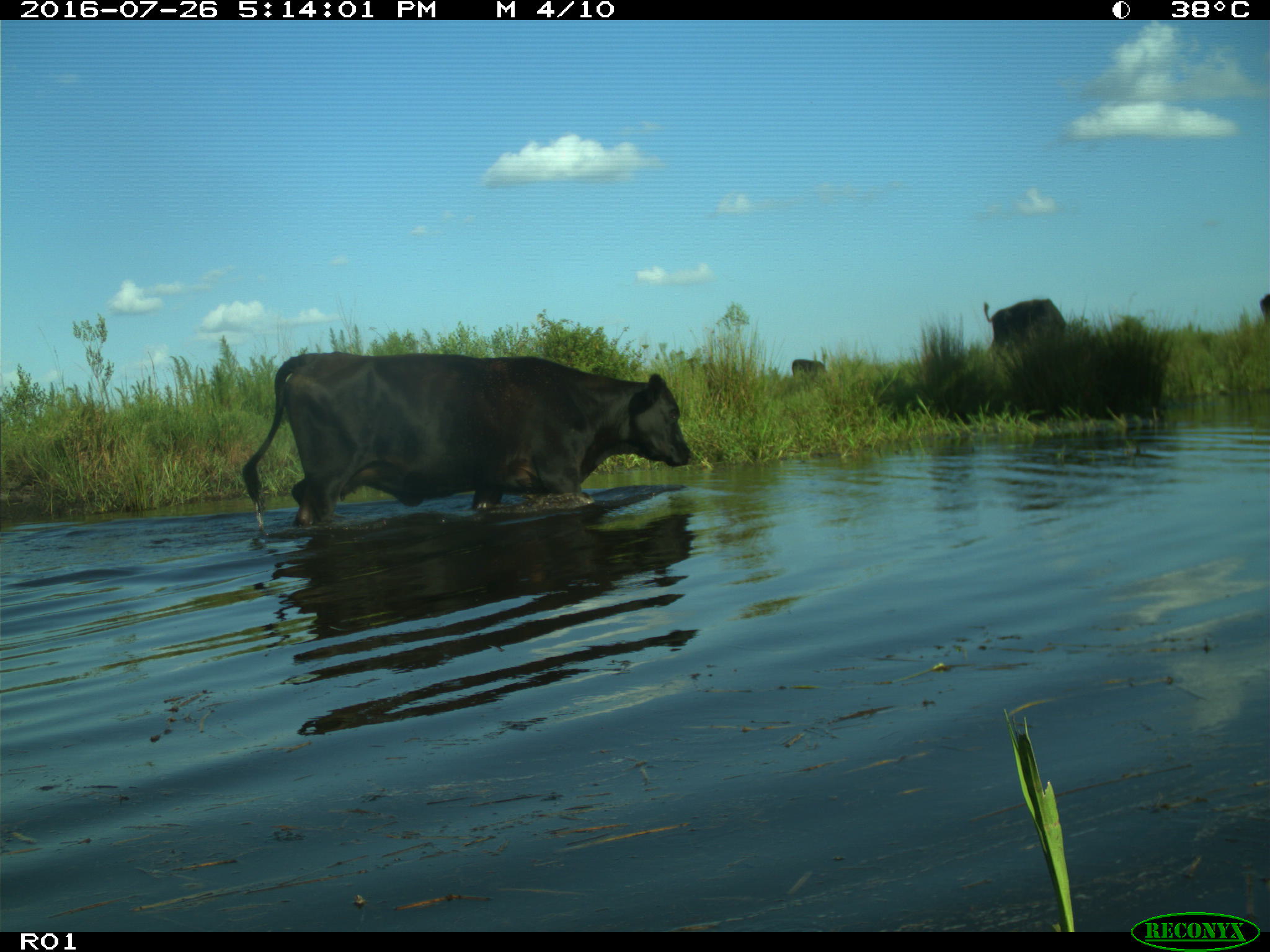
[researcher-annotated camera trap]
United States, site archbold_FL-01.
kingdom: Animalia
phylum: Chordata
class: Mammalia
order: Artiodactyla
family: Bovidae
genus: Bos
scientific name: Bos taurus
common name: domestic cow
Bos taurus (domestic cow).